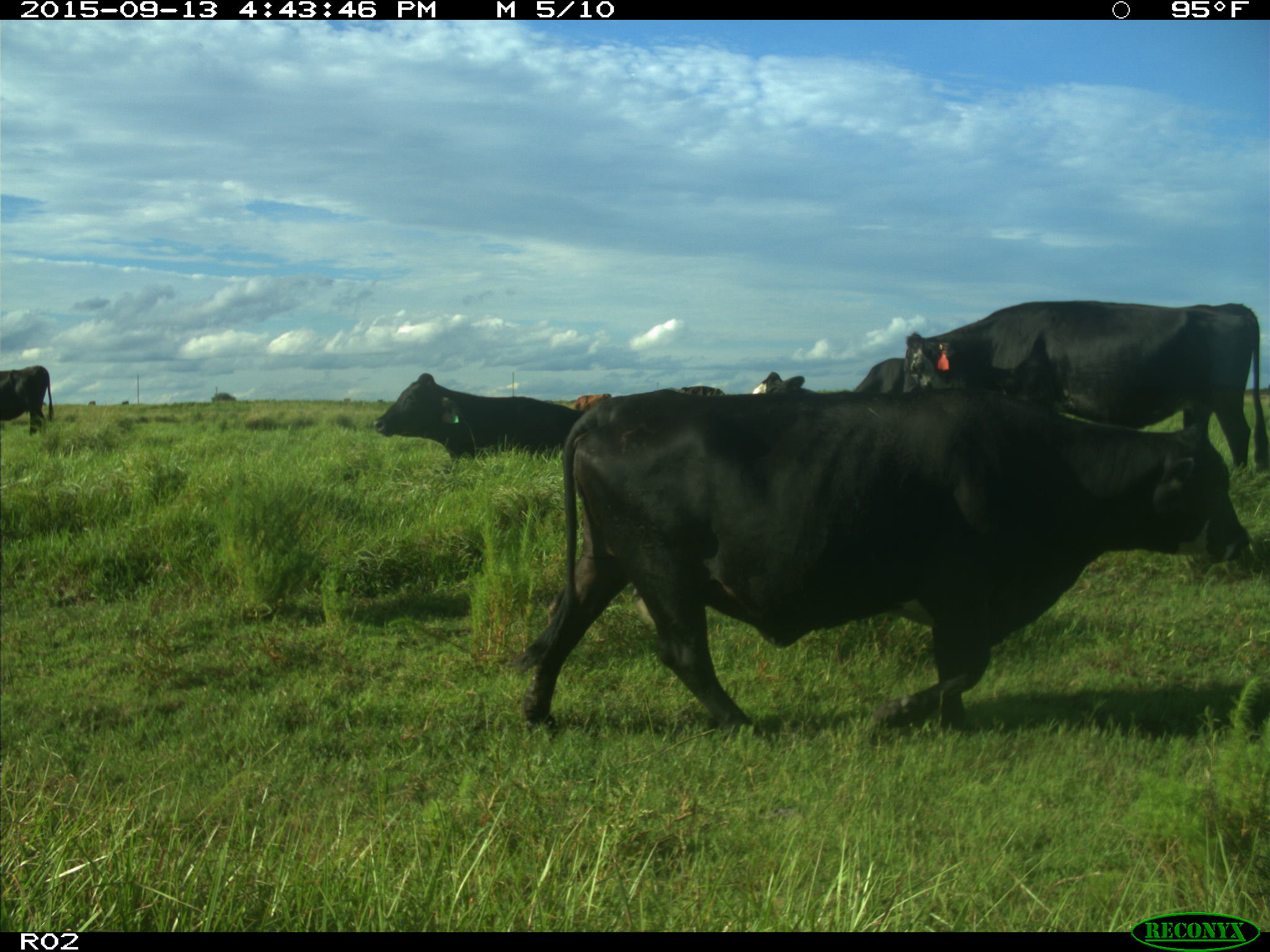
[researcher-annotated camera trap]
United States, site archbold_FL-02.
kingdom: Animalia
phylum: Chordata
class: Mammalia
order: Artiodactyla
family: Bovidae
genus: Bos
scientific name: Bos taurus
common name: domestic cow